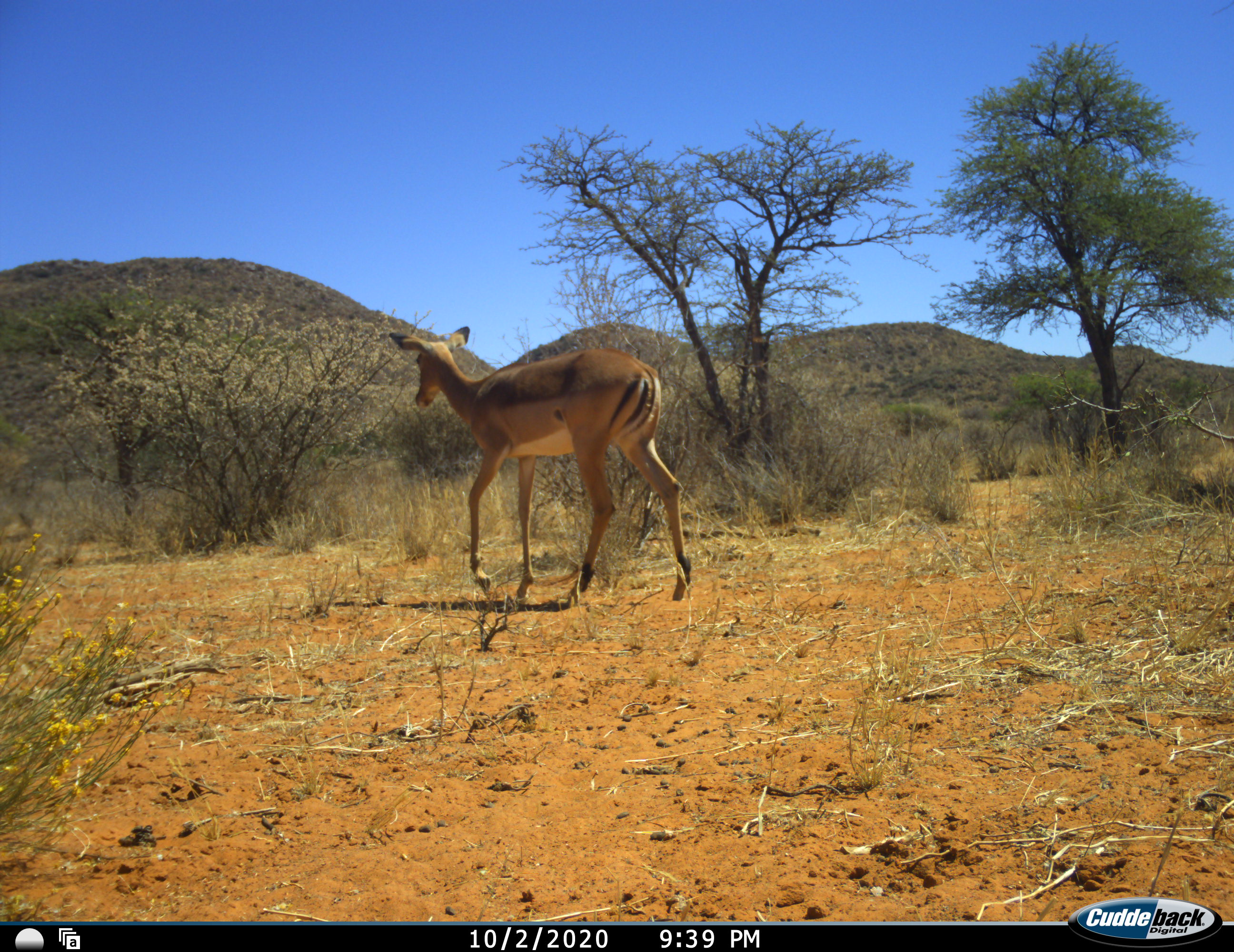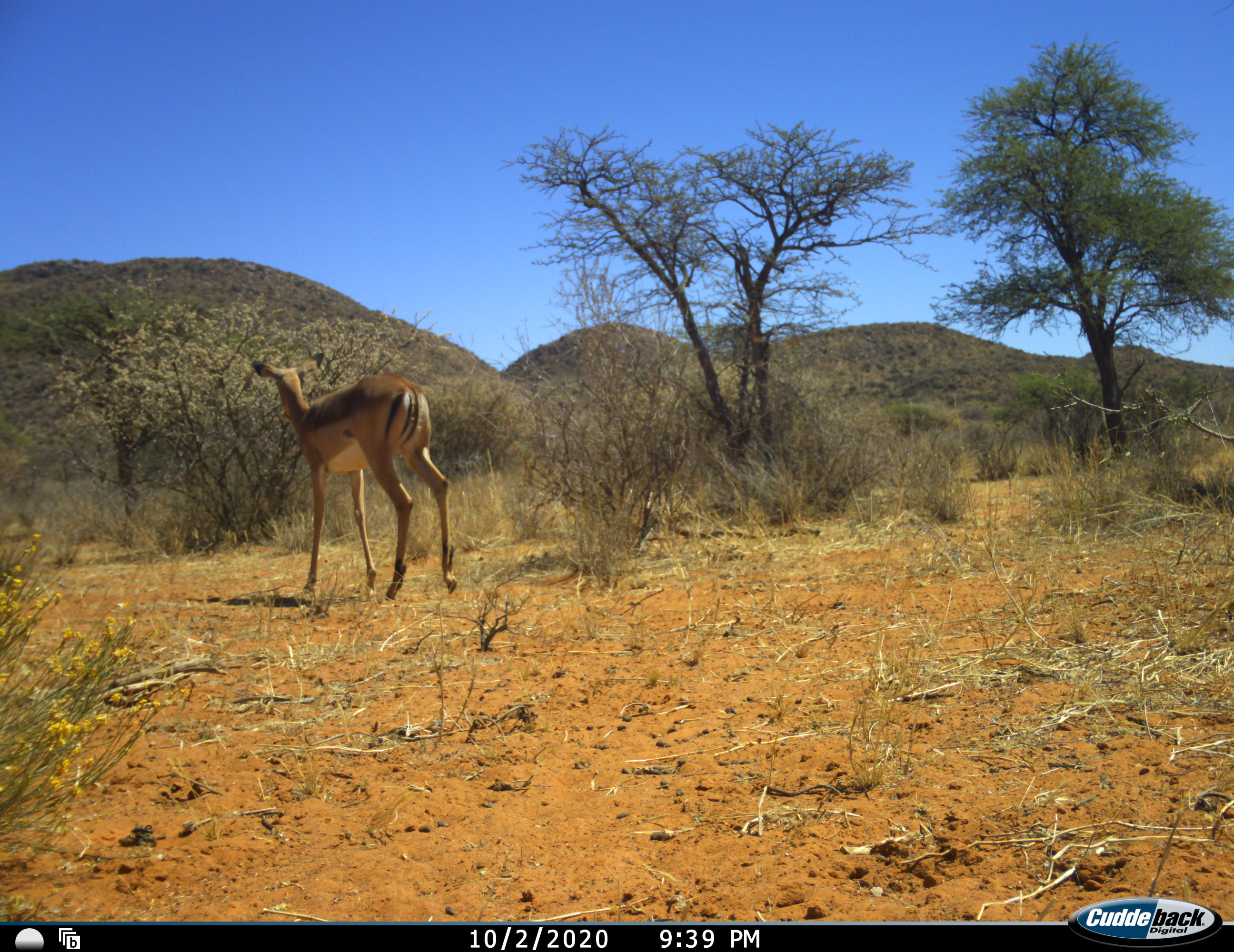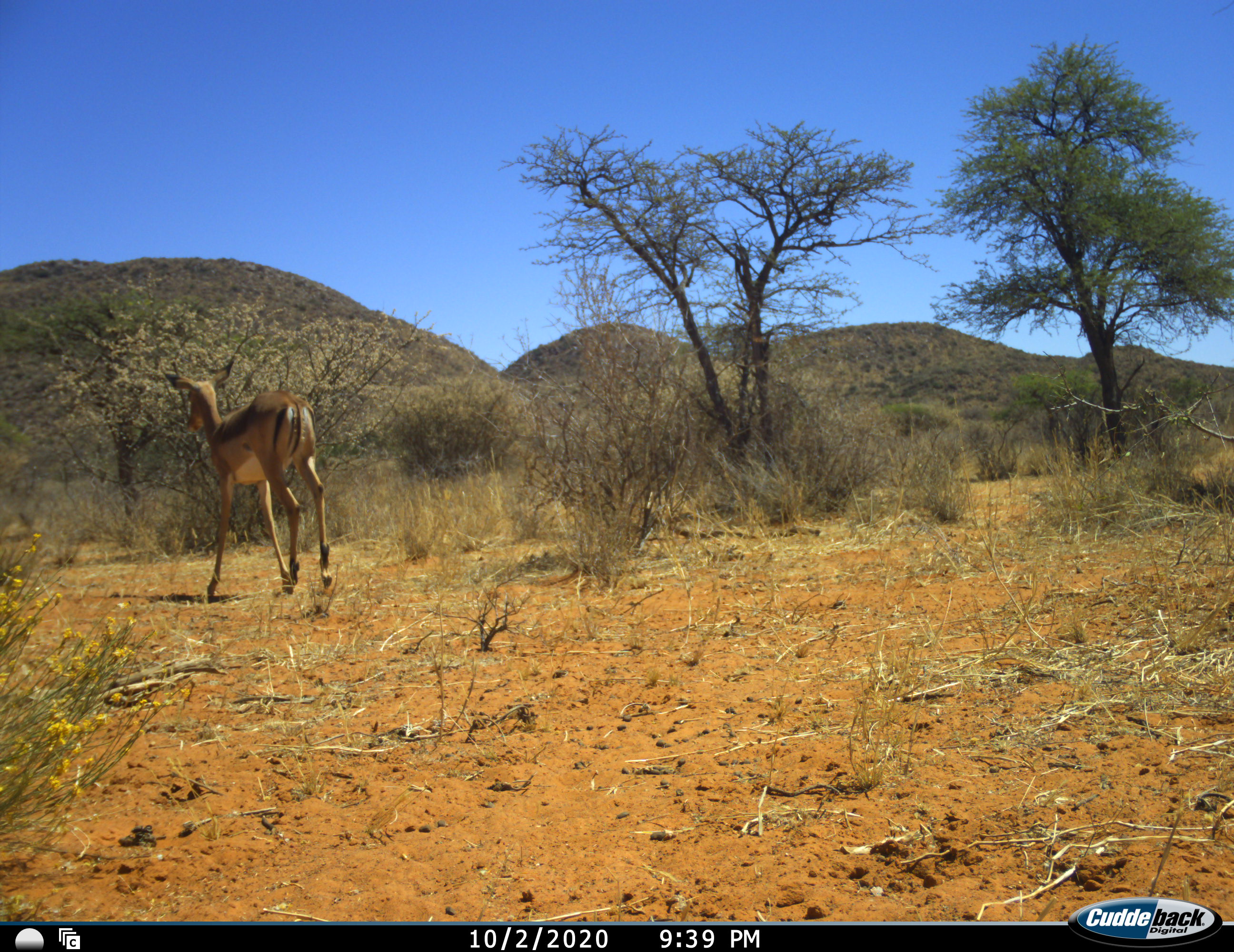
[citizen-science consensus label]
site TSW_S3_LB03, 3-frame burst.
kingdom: Animalia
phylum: Chordata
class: Mammalia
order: Artiodactyla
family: Bovidae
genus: Aepyceros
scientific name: Aepyceros melampus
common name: impala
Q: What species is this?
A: Impala (Aepyceros melampus).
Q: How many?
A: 1.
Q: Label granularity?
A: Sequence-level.